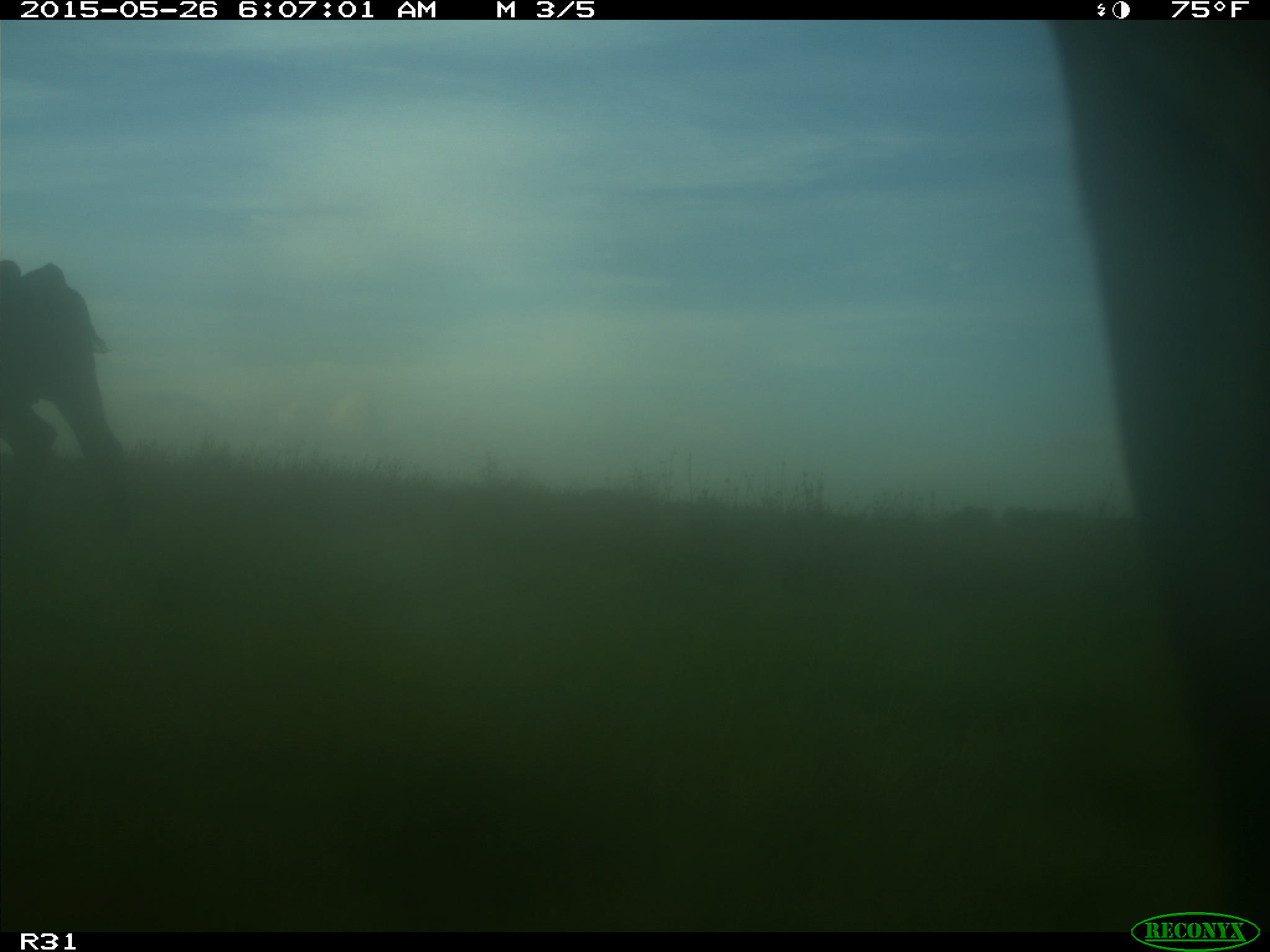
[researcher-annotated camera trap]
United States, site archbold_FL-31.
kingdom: Animalia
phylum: Chordata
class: Mammalia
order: Artiodactyla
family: Bovidae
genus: Bos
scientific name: Bos taurus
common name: domestic cow